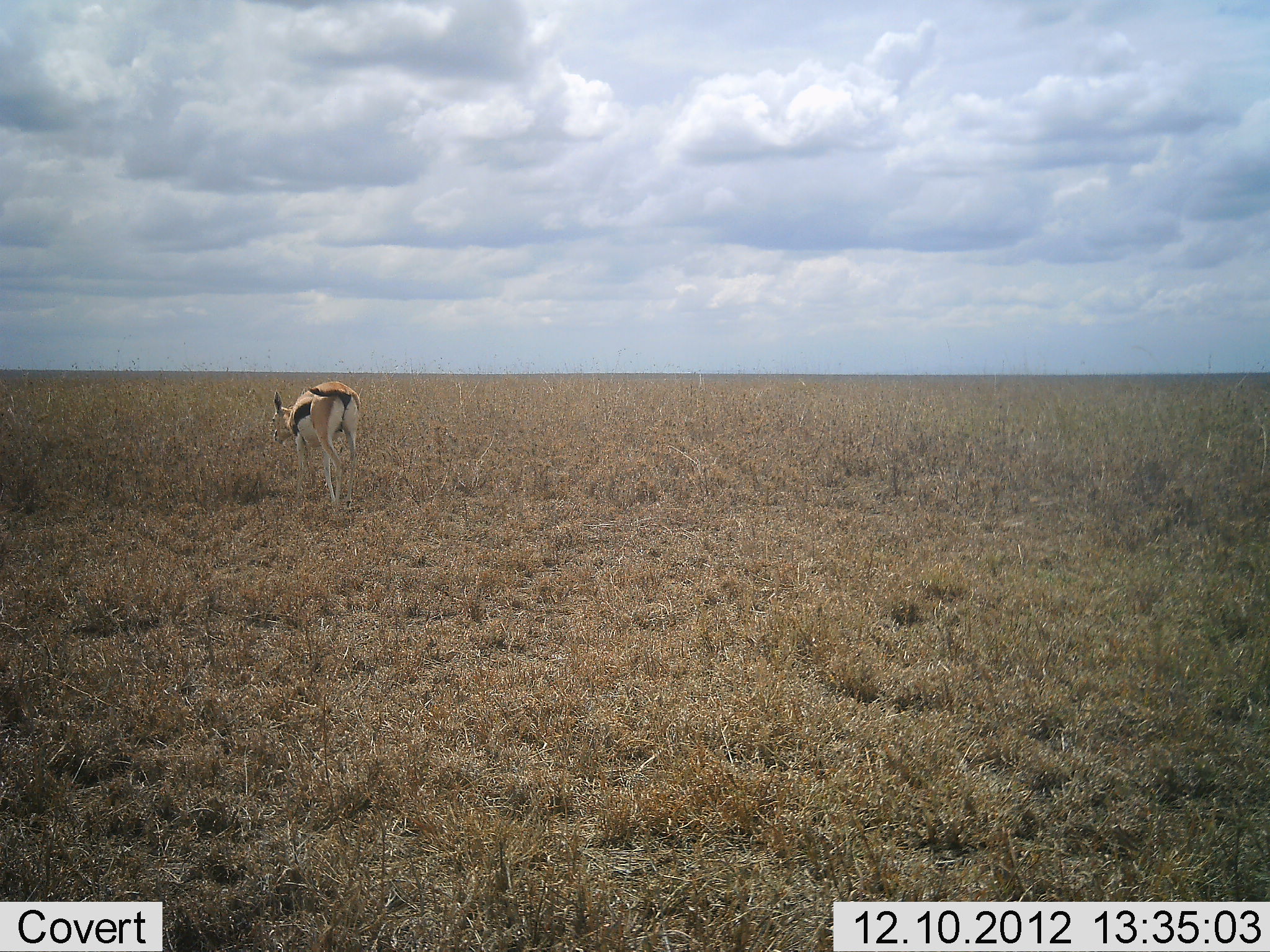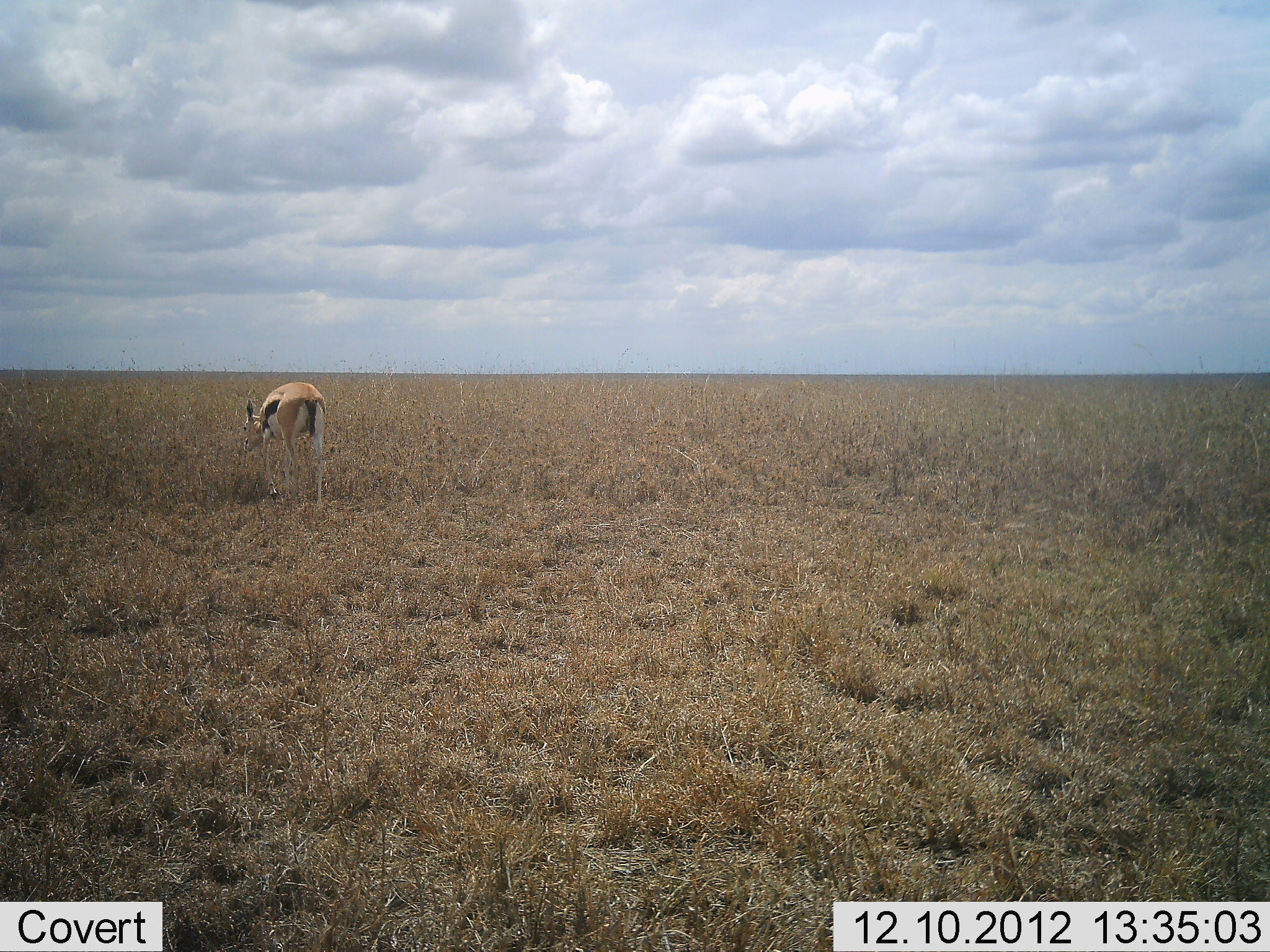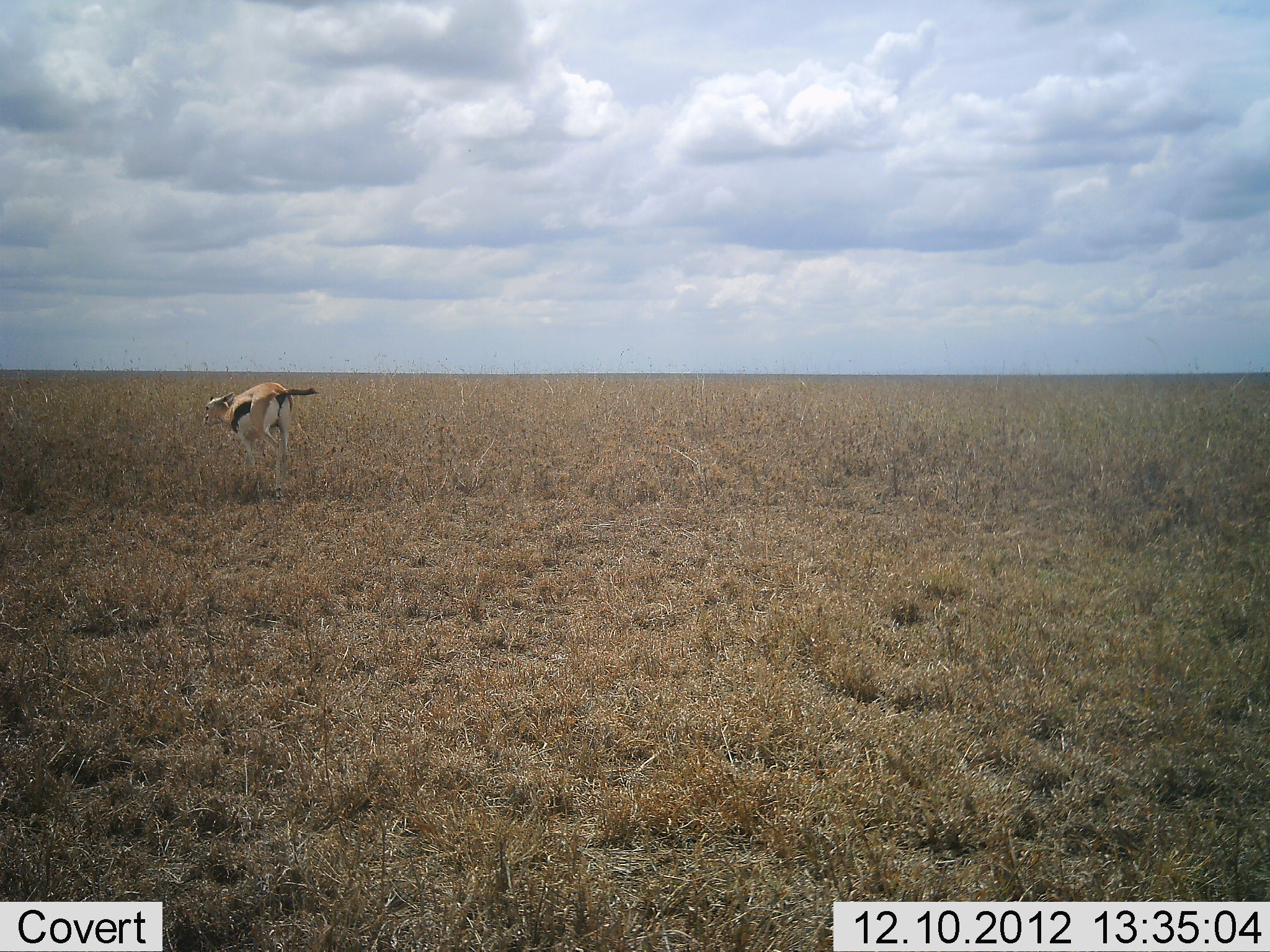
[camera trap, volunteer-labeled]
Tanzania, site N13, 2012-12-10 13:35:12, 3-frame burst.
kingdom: Animalia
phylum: Chordata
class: Mammalia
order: Artiodactyla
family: Bovidae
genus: Eudorcas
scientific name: Eudorcas thomsonii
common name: thomson's gazelle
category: gazellethomsons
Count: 1.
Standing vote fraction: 29%.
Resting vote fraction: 0%.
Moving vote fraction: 29%.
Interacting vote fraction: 0%.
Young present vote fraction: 0%.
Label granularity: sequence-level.